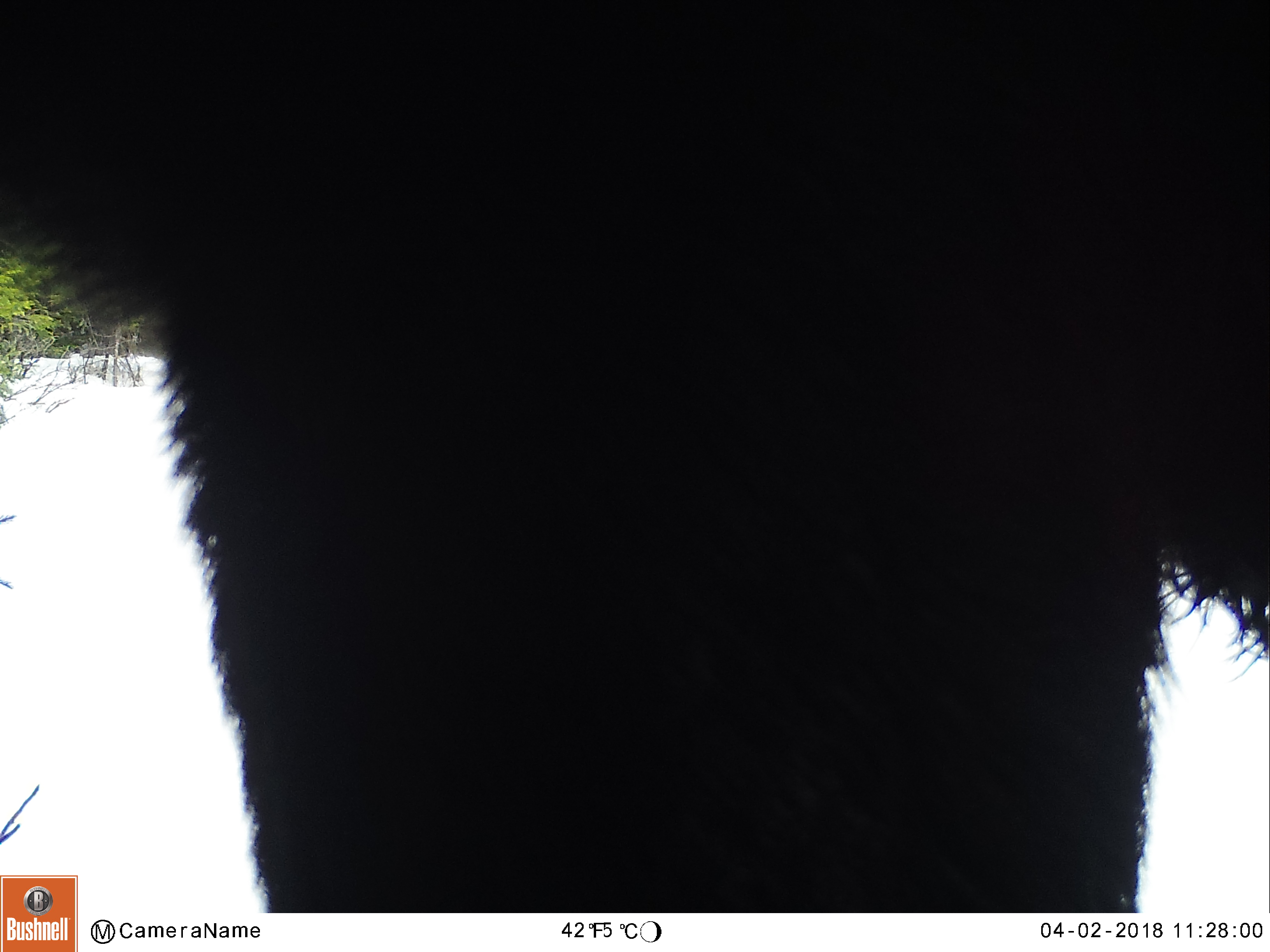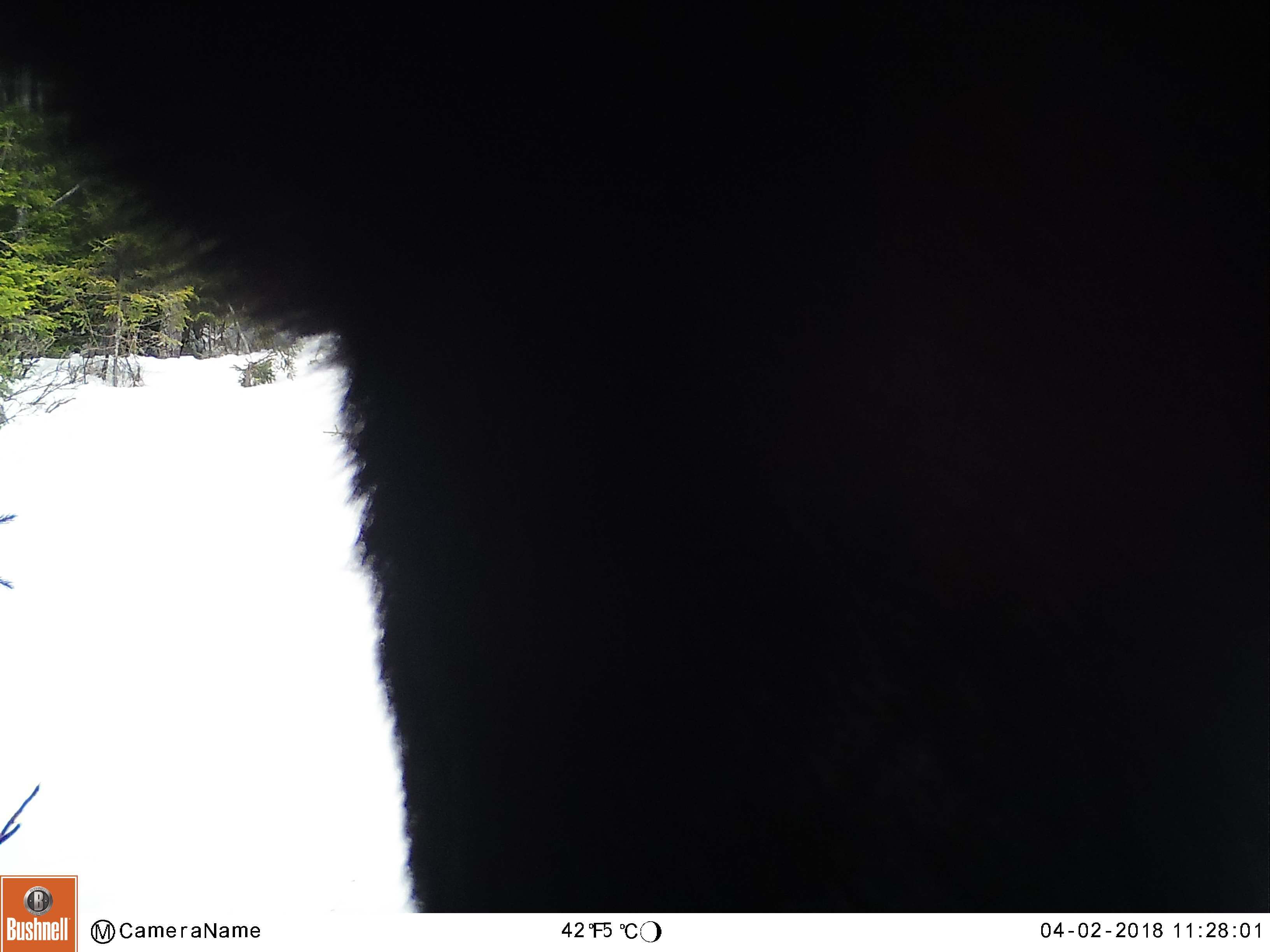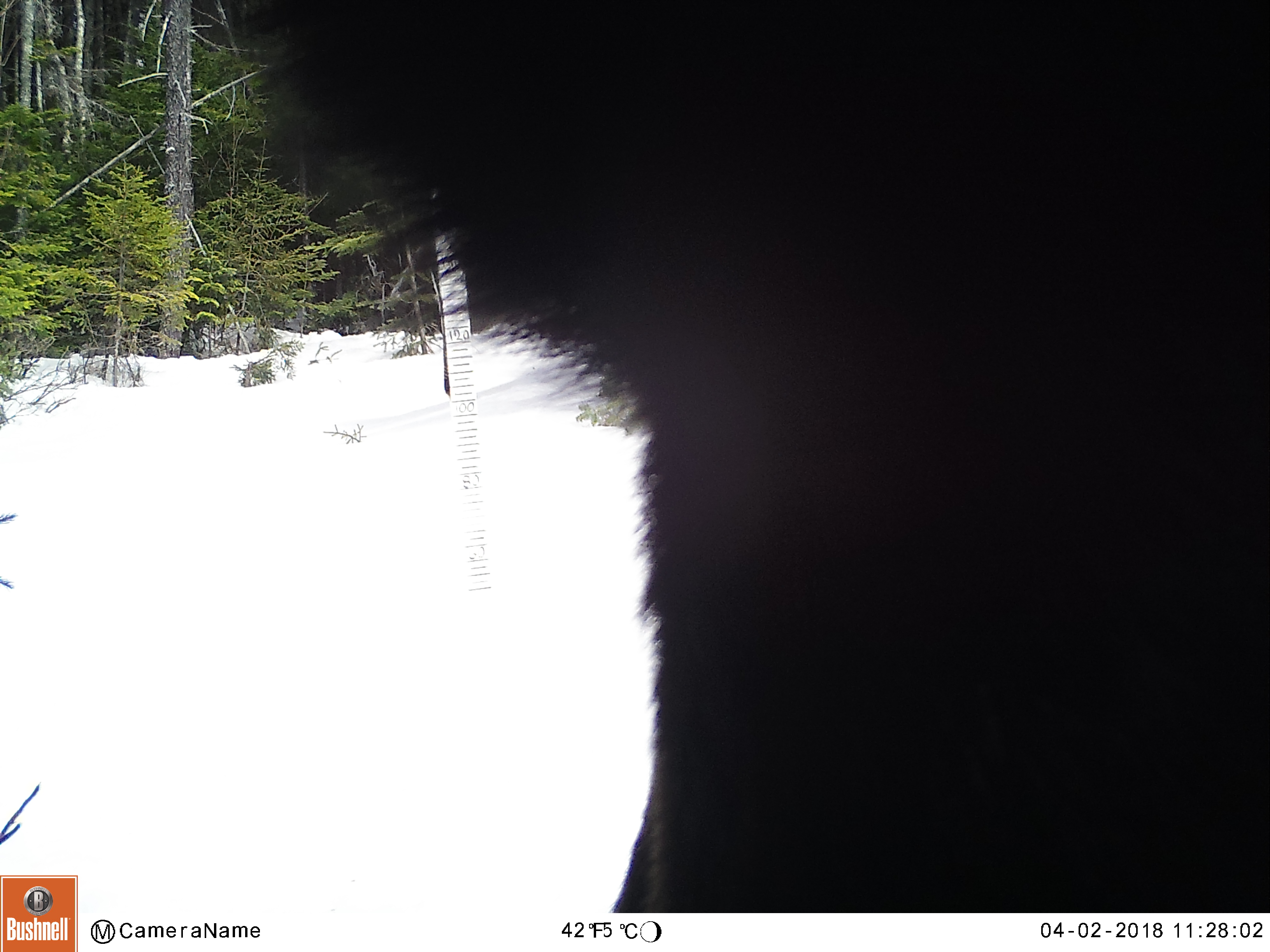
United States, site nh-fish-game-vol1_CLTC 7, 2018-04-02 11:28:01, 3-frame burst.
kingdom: Animalia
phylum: Chordata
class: Mammalia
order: Artiodactyla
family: Cervidae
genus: Alces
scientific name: Alces alces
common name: moose